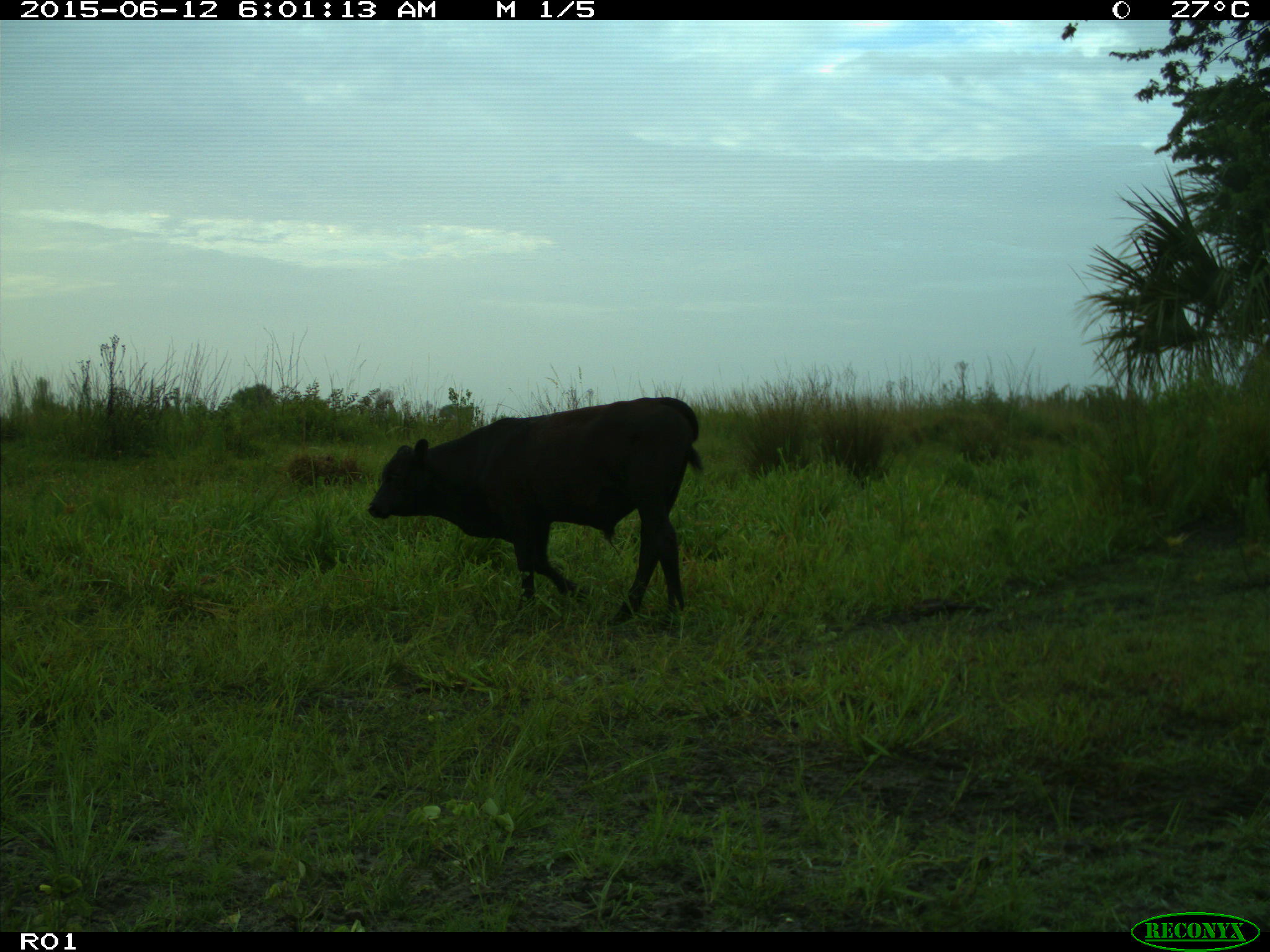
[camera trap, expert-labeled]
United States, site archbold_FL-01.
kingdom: Animalia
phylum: Chordata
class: Mammalia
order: Artiodactyla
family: Bovidae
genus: Bos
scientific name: Bos taurus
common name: domestic cow